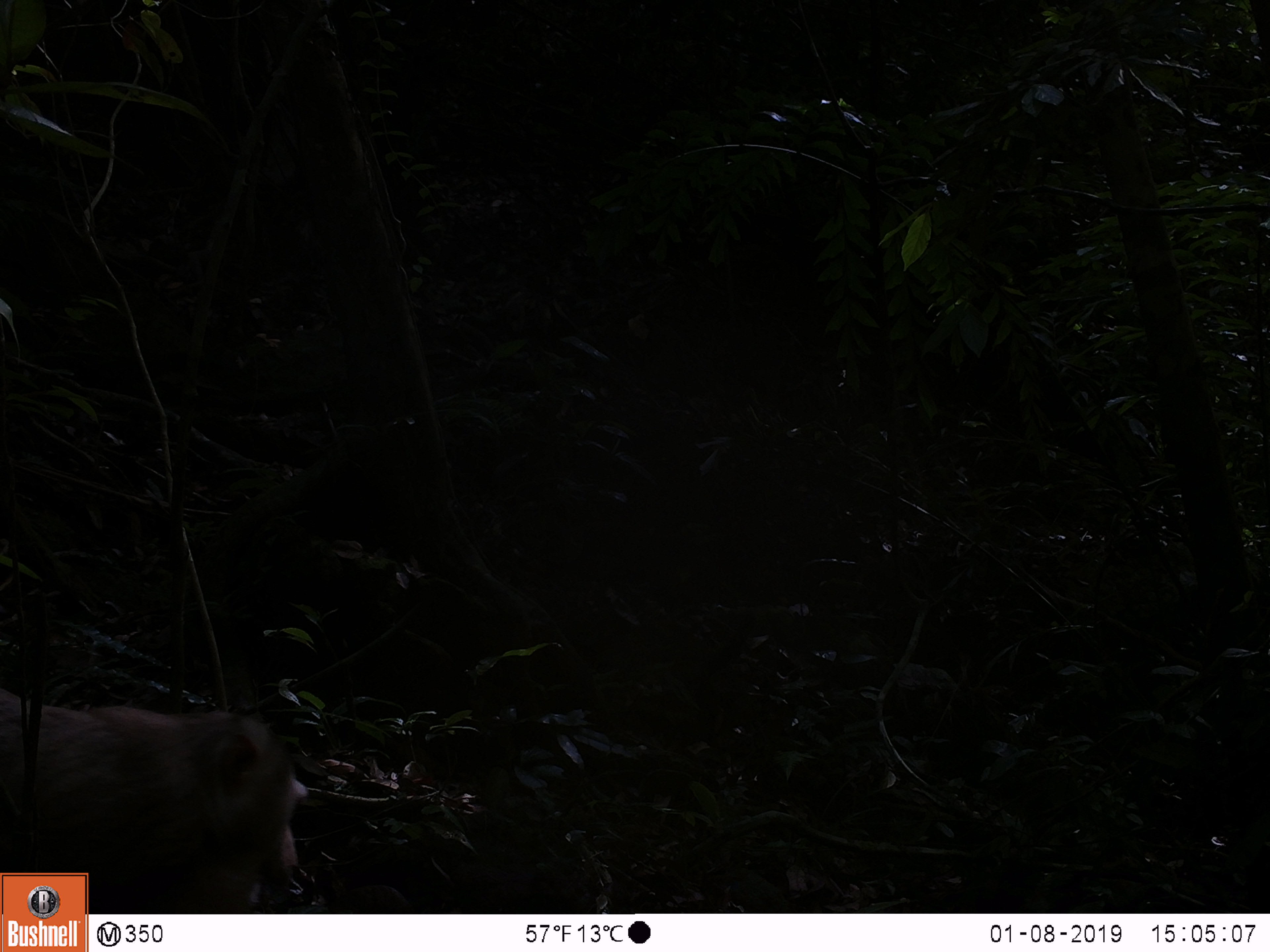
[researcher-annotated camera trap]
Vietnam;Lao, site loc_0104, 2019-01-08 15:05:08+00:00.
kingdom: Animalia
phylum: Chordata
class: Mammalia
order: Primates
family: Cercopithecidae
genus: Macaca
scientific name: Macaca nemestrina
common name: pig-tailed macaque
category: pig tailed macaque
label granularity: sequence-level